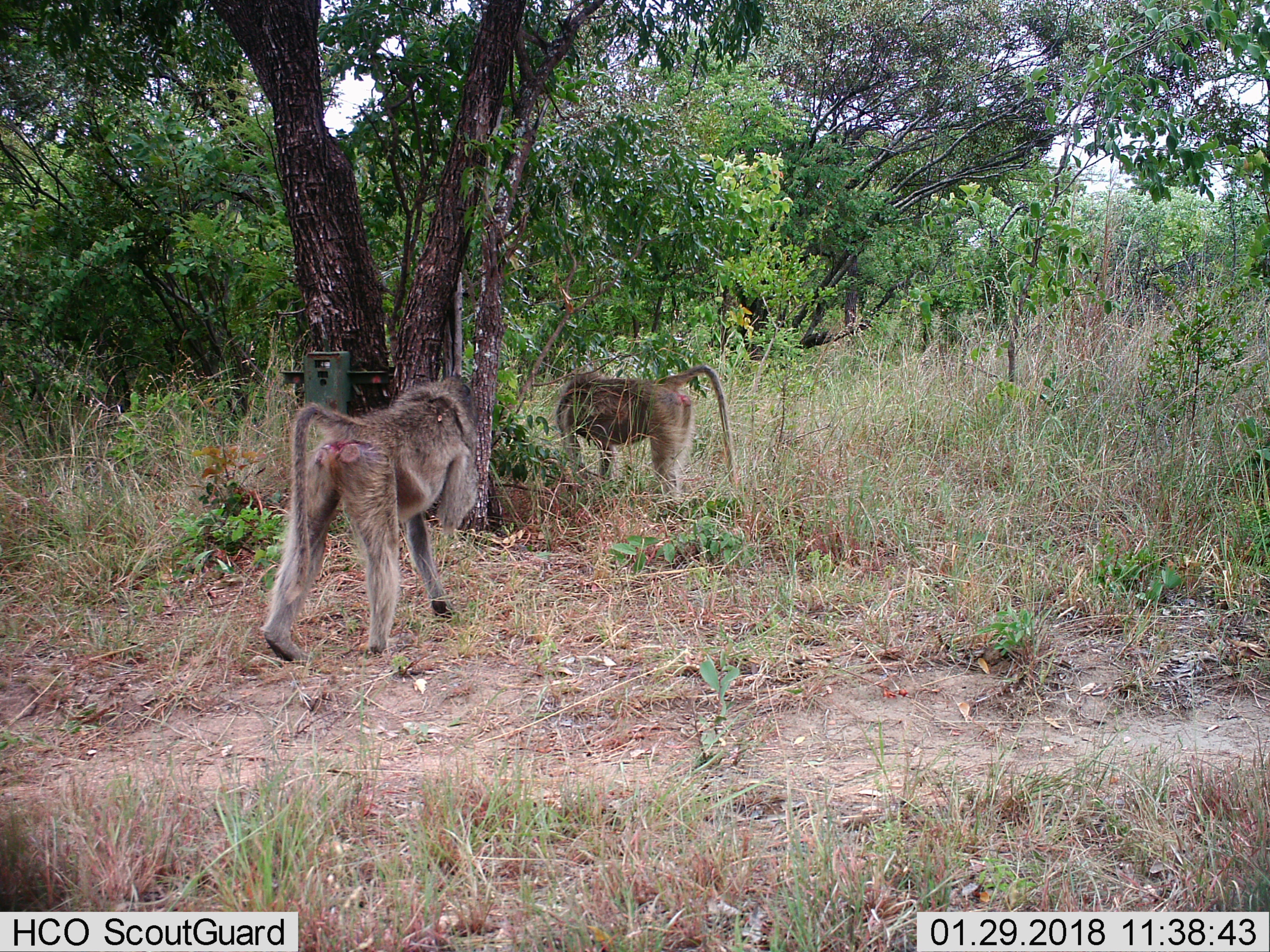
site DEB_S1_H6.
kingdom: Animalia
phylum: Chordata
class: Mammalia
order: Primates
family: Cercopithecidae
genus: Papio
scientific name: Papio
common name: baboon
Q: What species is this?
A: Baboon (Papio).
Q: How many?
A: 2.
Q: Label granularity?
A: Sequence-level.